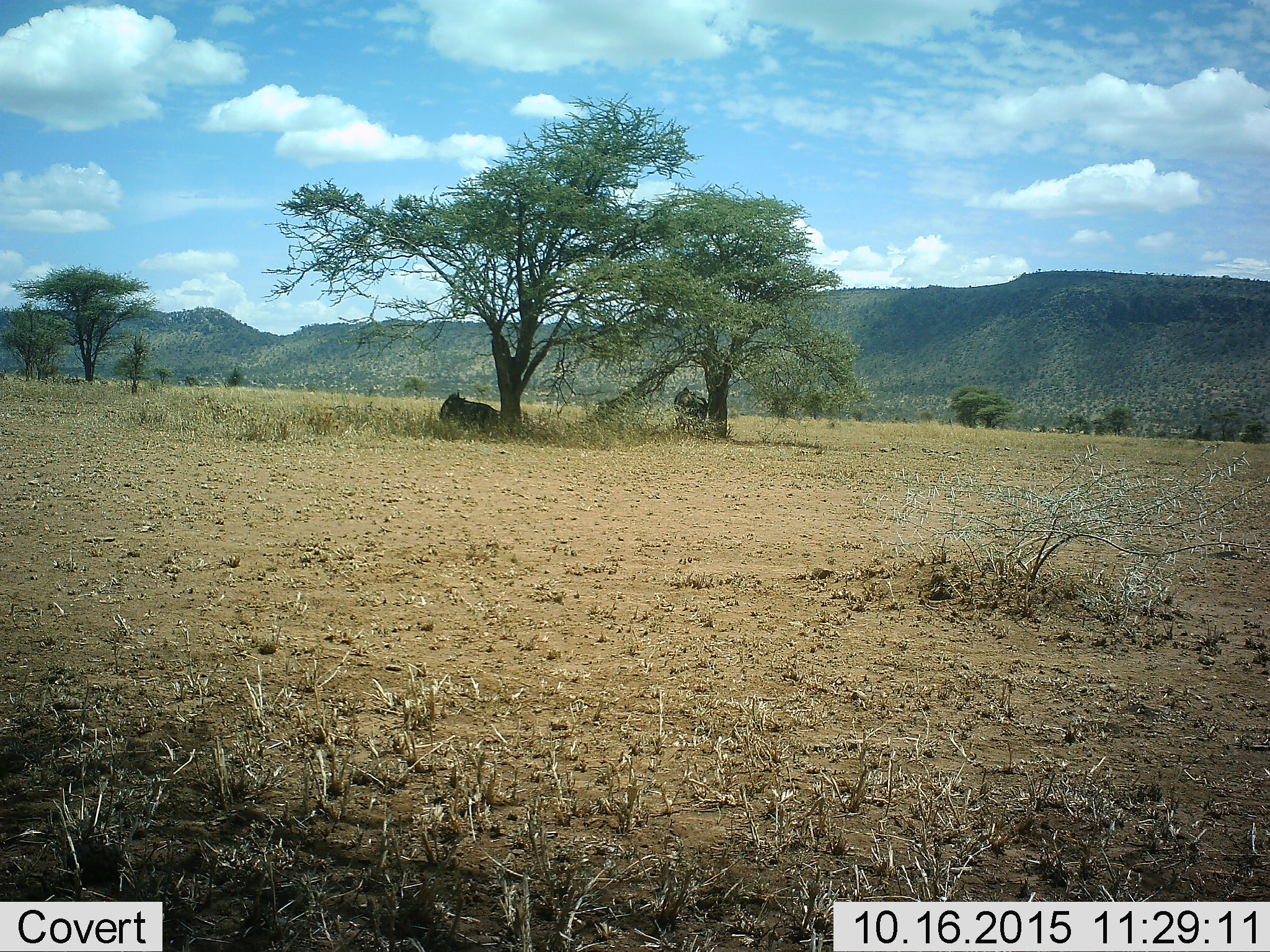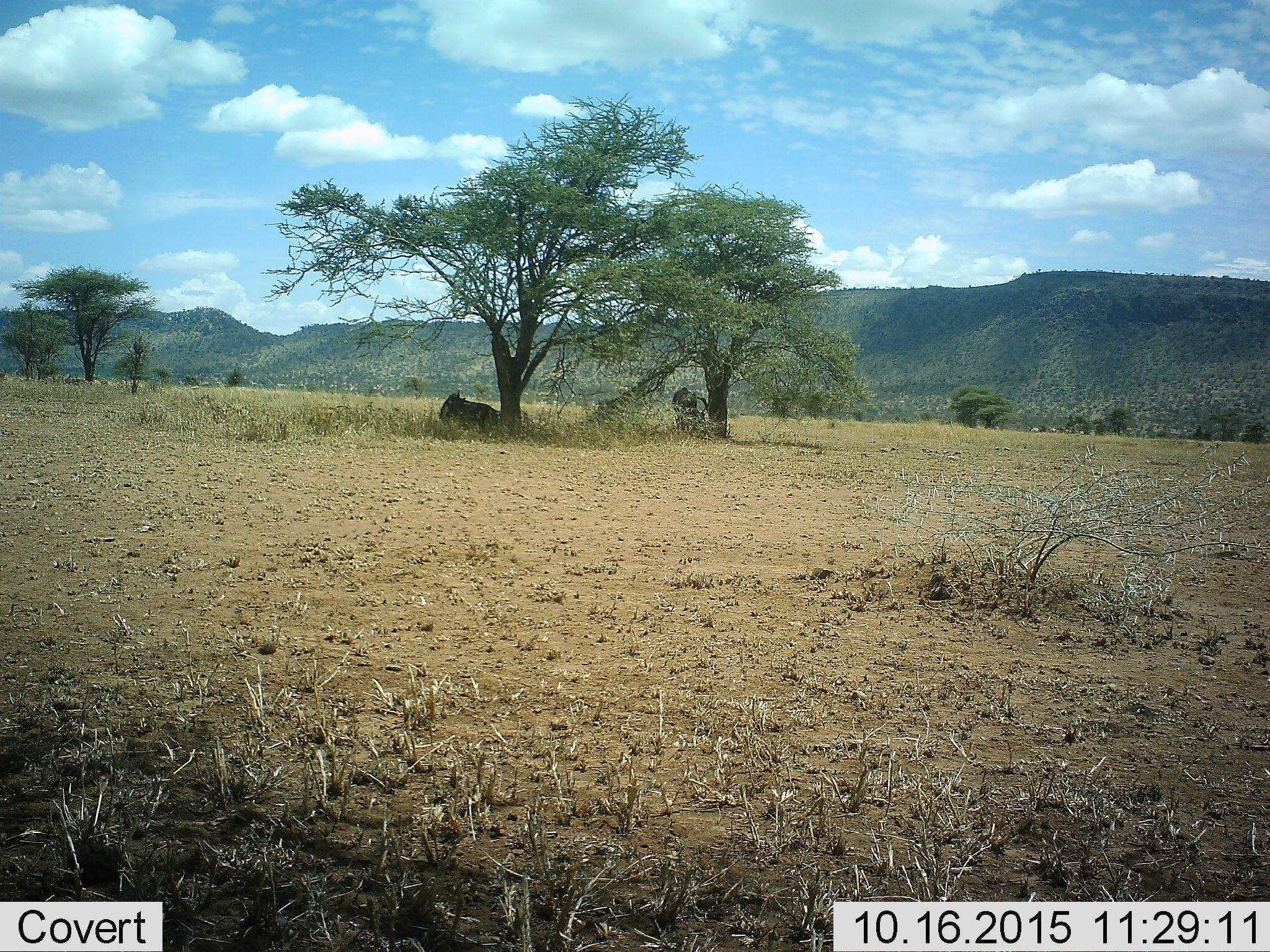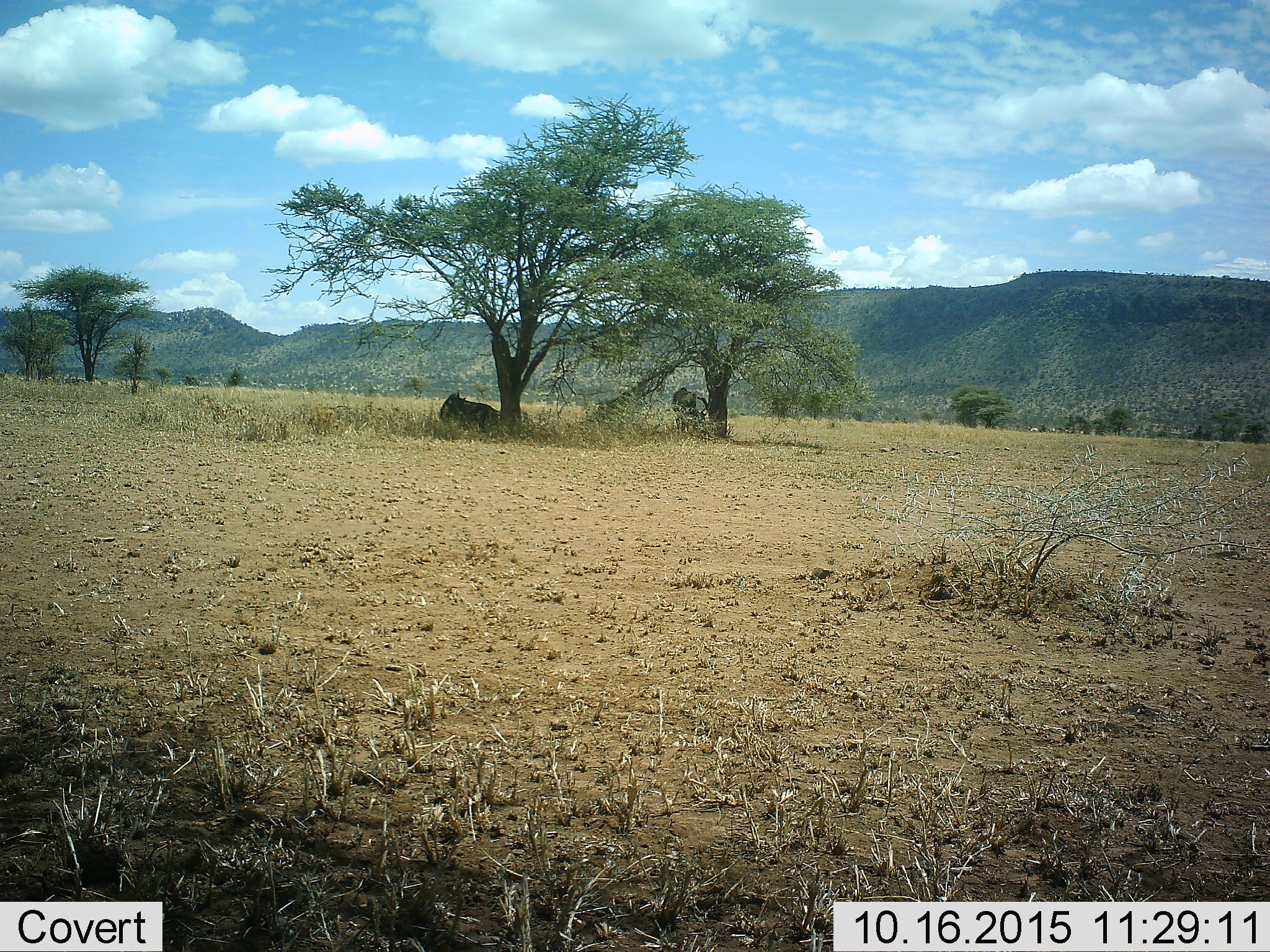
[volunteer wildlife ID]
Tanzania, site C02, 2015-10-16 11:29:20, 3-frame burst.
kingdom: Animalia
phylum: Chordata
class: Mammalia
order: Artiodactyla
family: Bovidae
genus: Connochaetes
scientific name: Connochaetes taurinus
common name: blue wildebeest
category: wildebeest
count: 2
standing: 57%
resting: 100%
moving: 0%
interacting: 0%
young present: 0%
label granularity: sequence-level